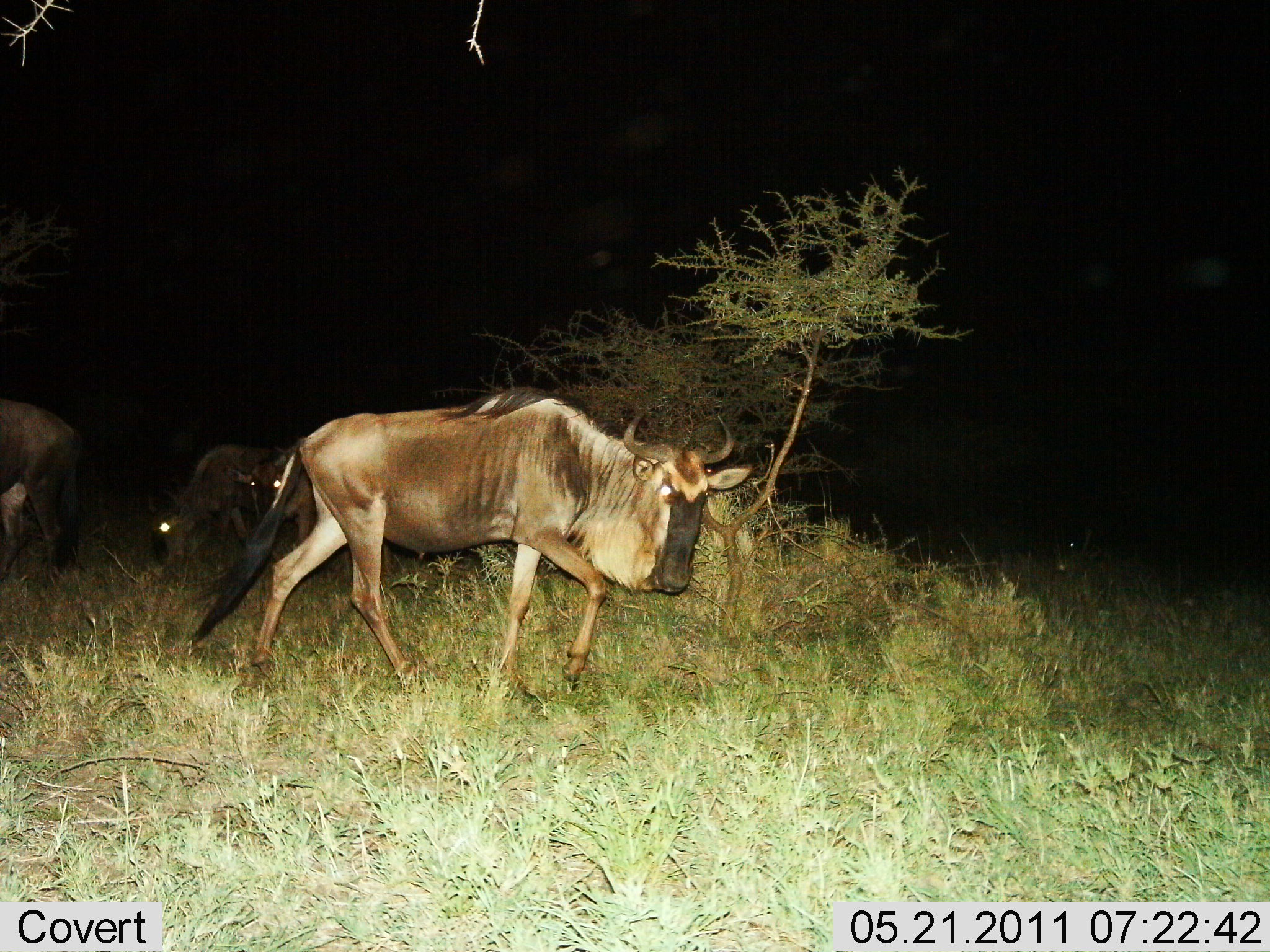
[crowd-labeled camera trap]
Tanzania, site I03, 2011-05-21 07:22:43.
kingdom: Animalia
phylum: Chordata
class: Mammalia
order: Artiodactyla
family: Bovidae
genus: Connochaetes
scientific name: Connochaetes taurinus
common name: blue wildebeest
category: wildebeest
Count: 3.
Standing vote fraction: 25%.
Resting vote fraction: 0%.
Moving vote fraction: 83%.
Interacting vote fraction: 0%.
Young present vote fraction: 0%.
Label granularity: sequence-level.